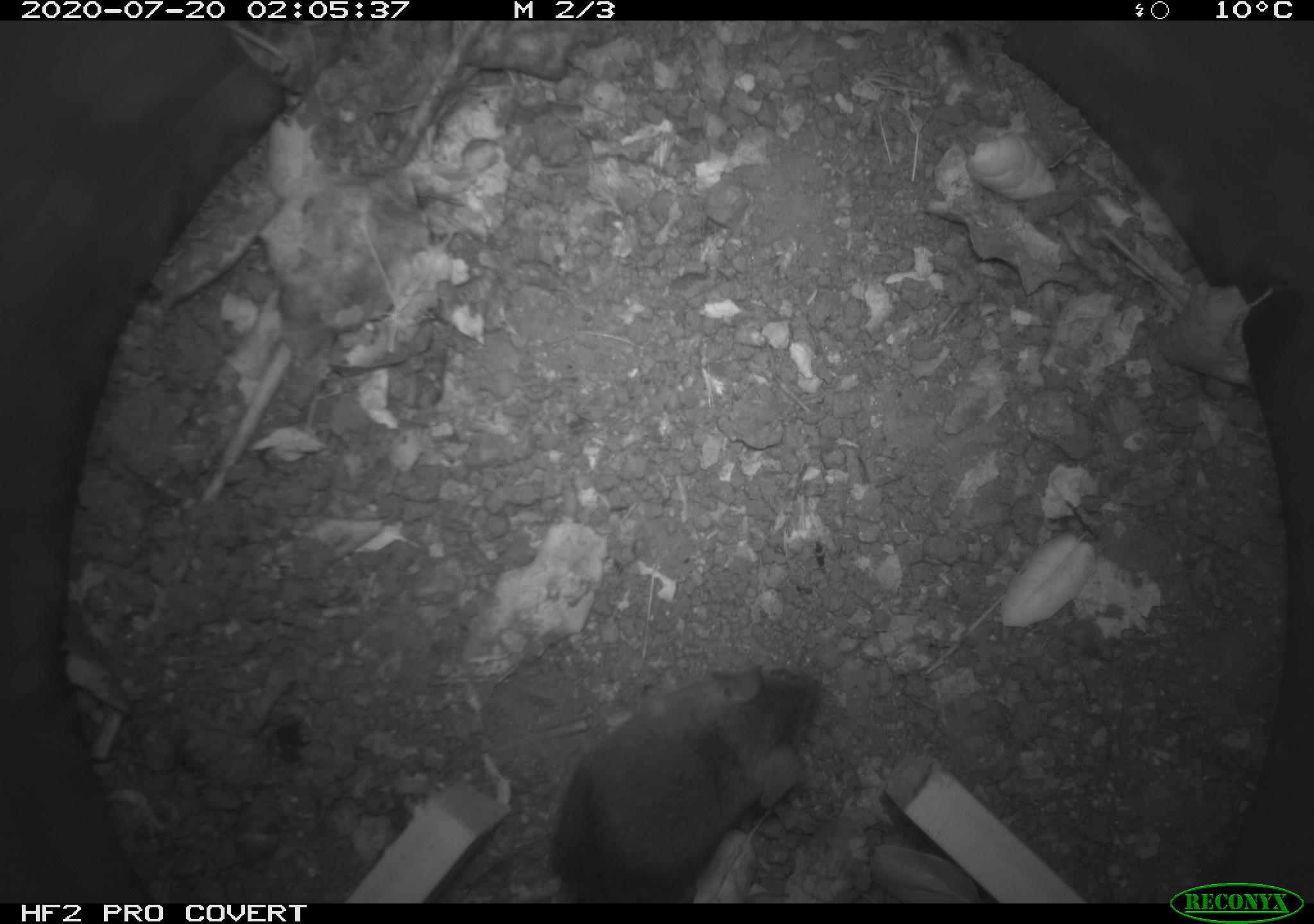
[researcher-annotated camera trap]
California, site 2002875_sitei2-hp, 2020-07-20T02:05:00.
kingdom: Animalia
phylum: Chordata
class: Mammalia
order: Rodentia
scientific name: Rodentia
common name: rodent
Rodent (Rodentia).